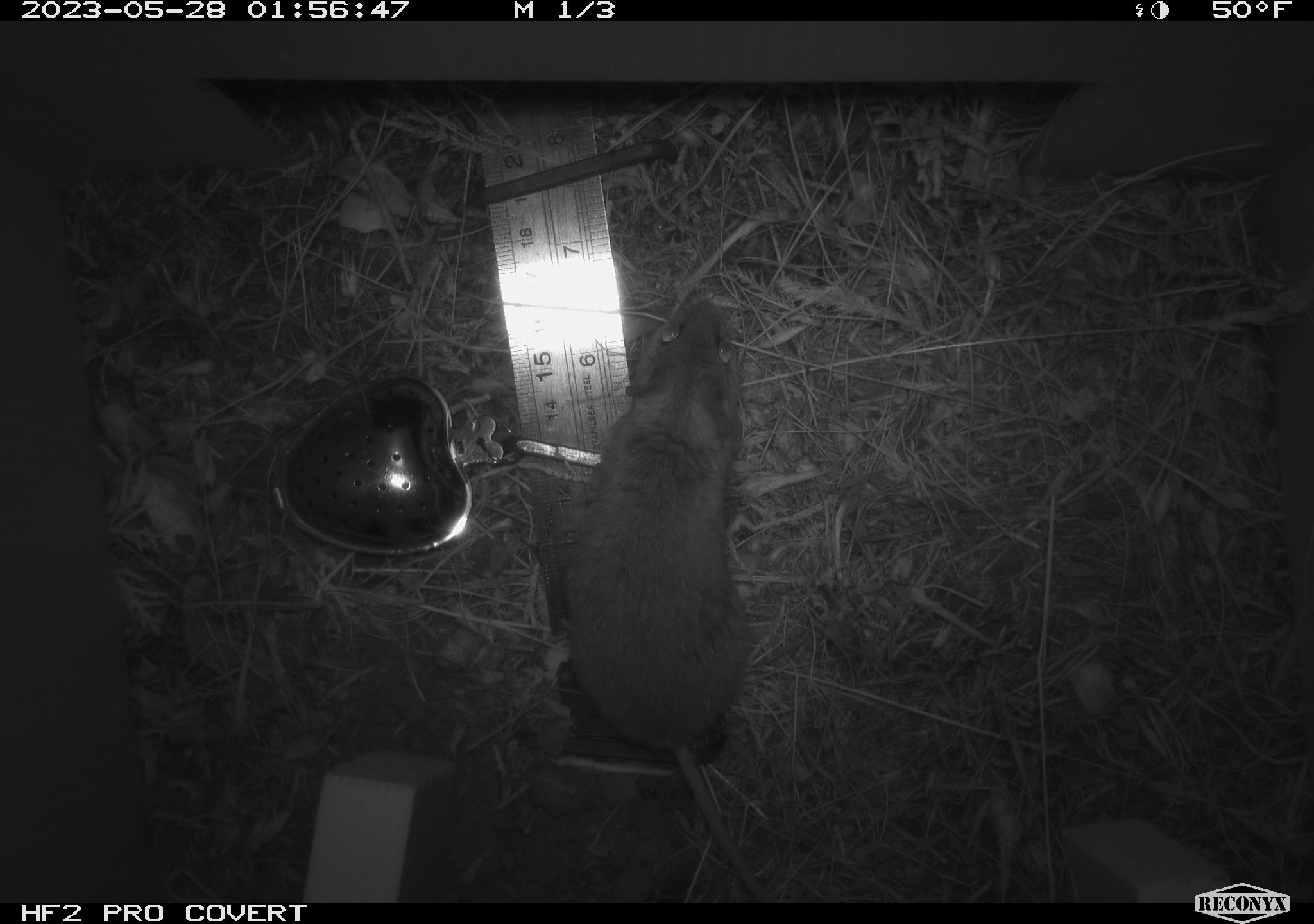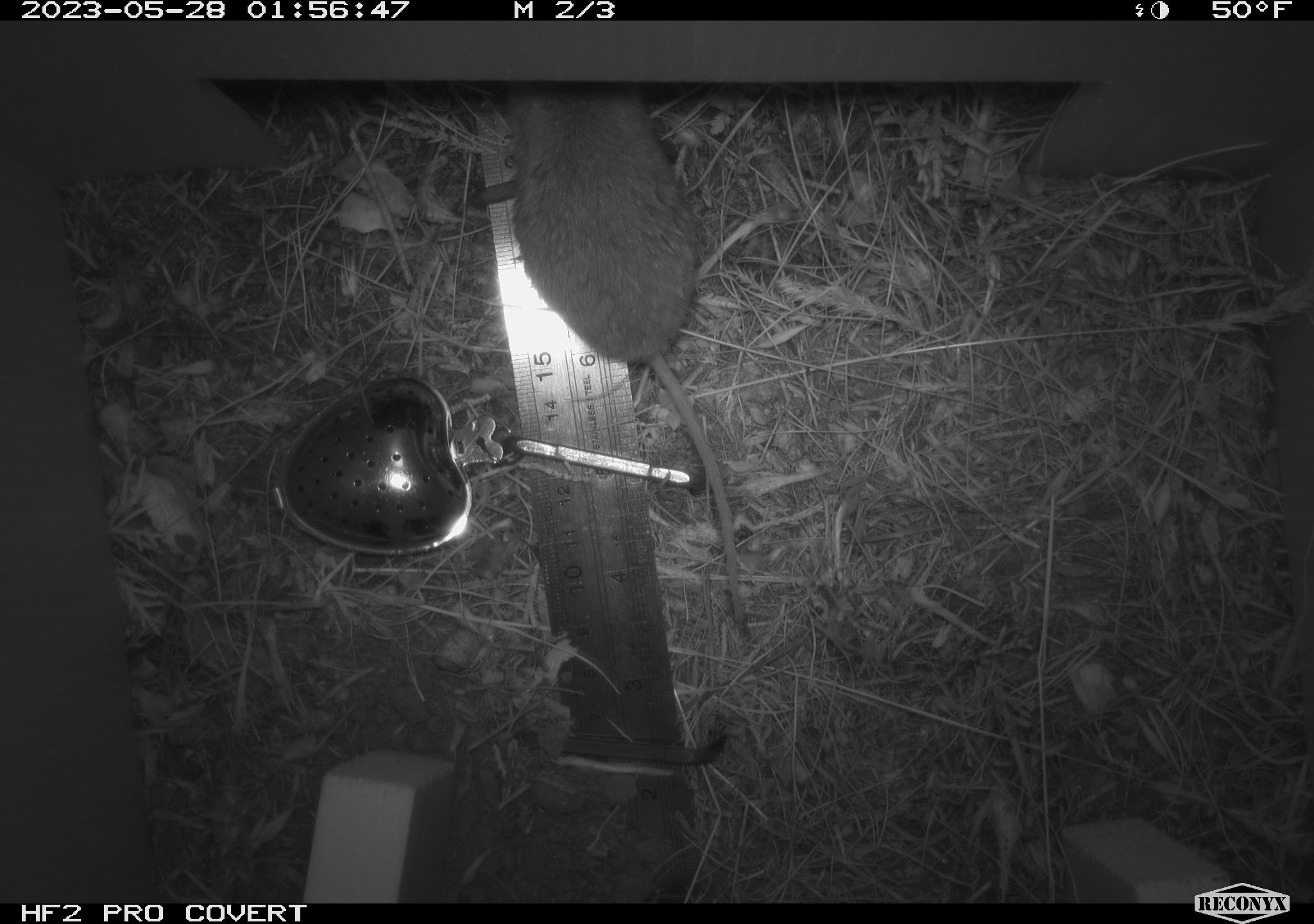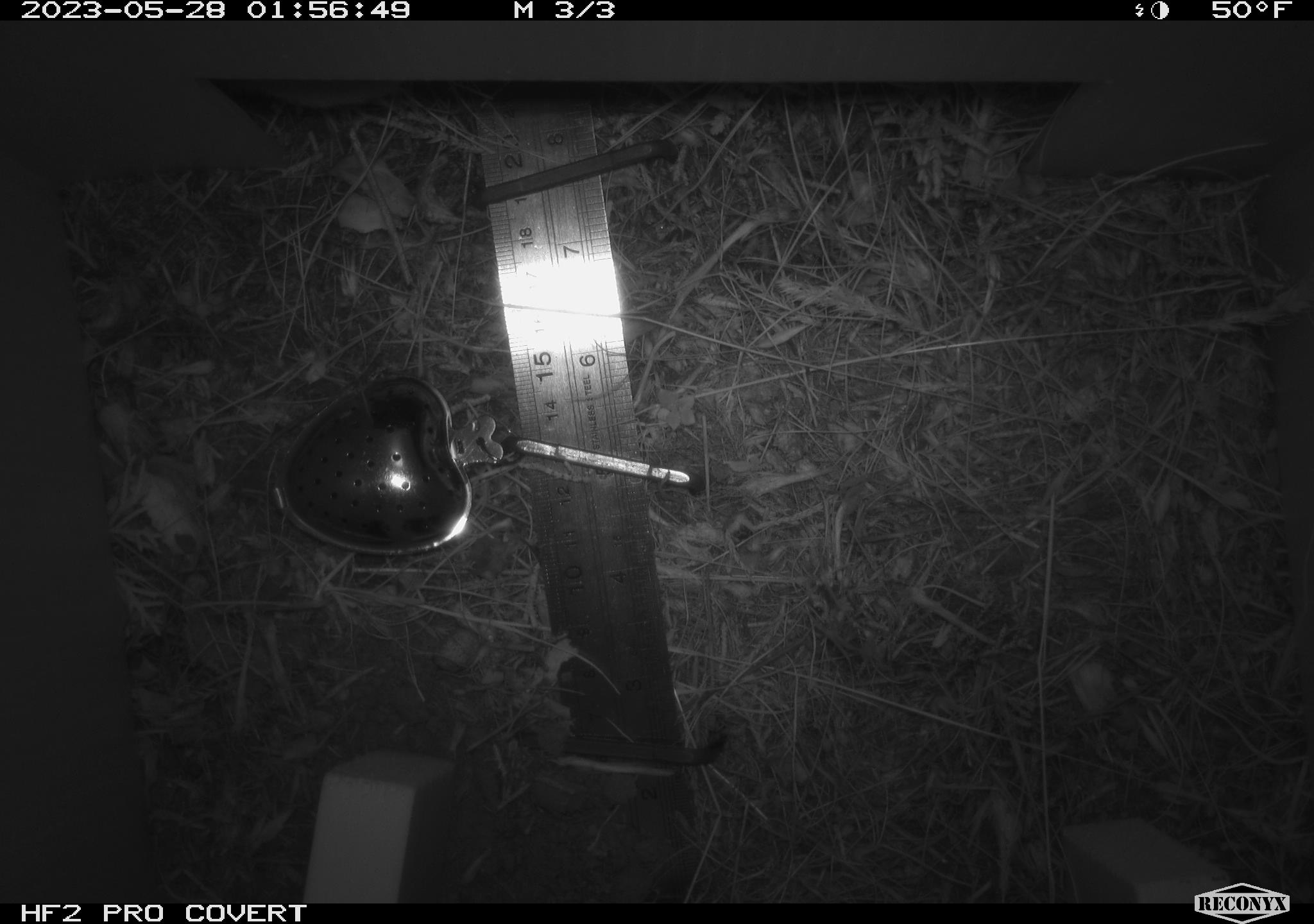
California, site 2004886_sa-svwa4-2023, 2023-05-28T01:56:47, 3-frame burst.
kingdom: Animalia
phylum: Chordata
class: Mammalia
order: Rodentia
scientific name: Rodentia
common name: mouse species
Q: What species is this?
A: Mouse species (Rodentia).